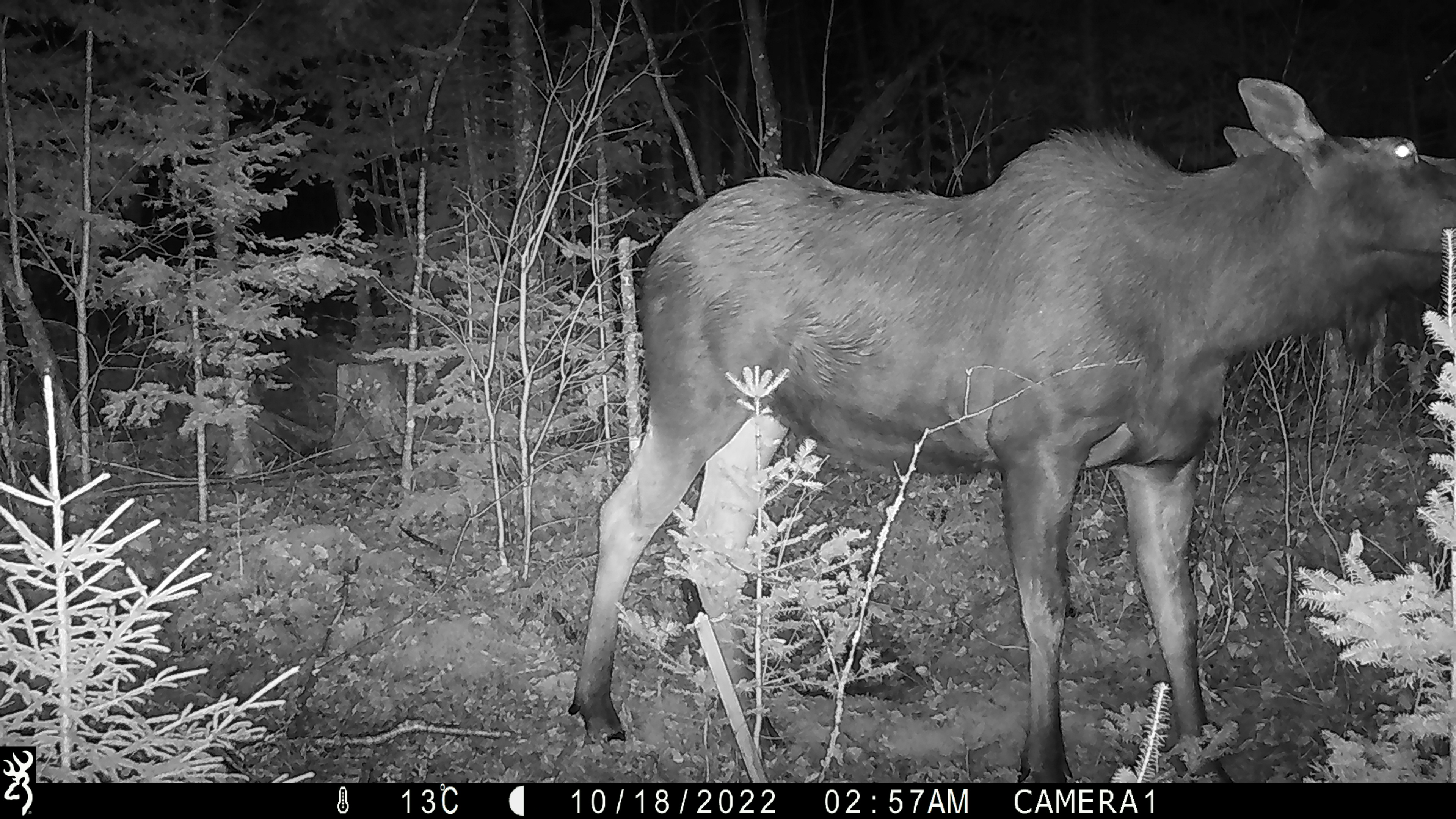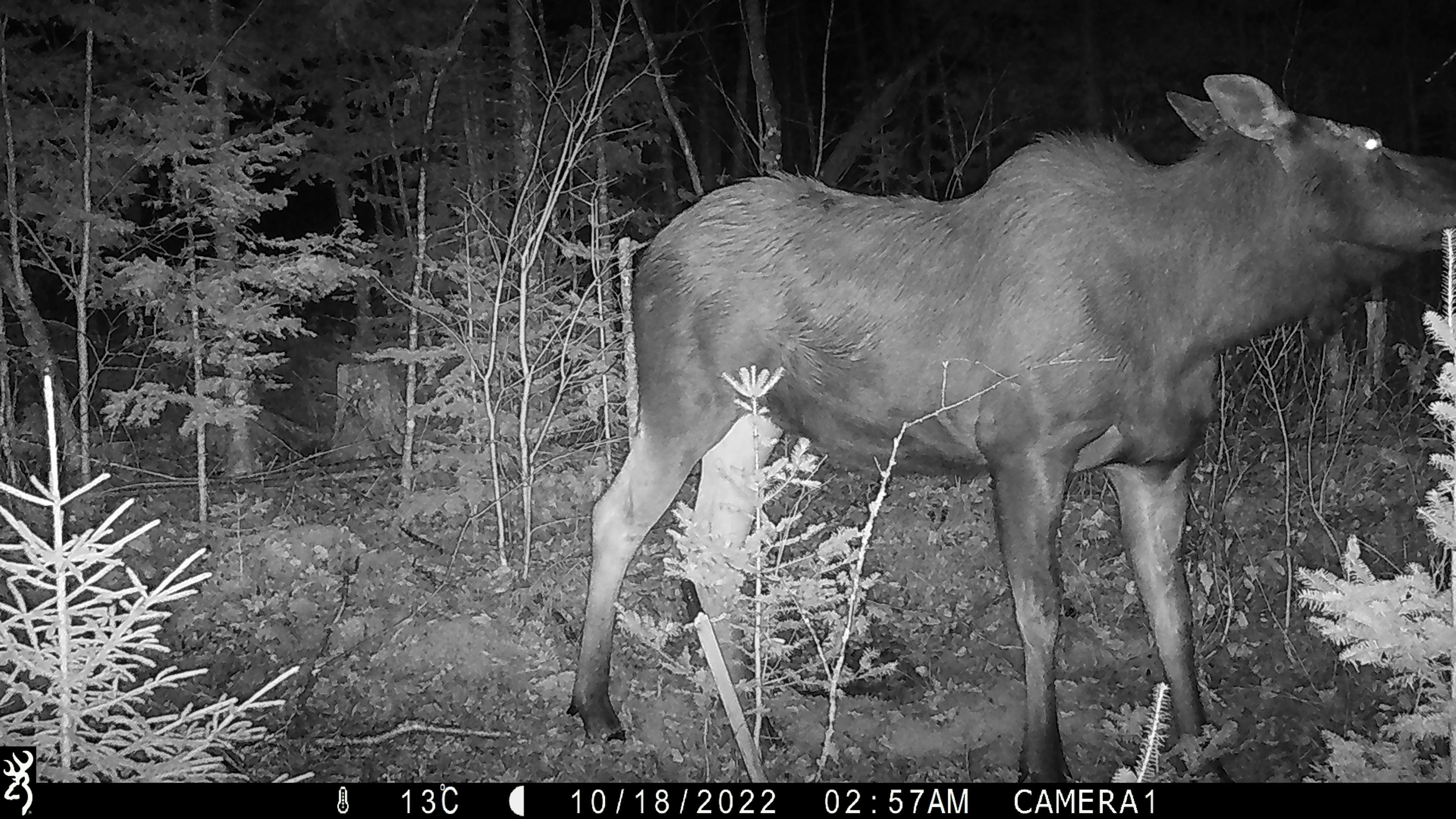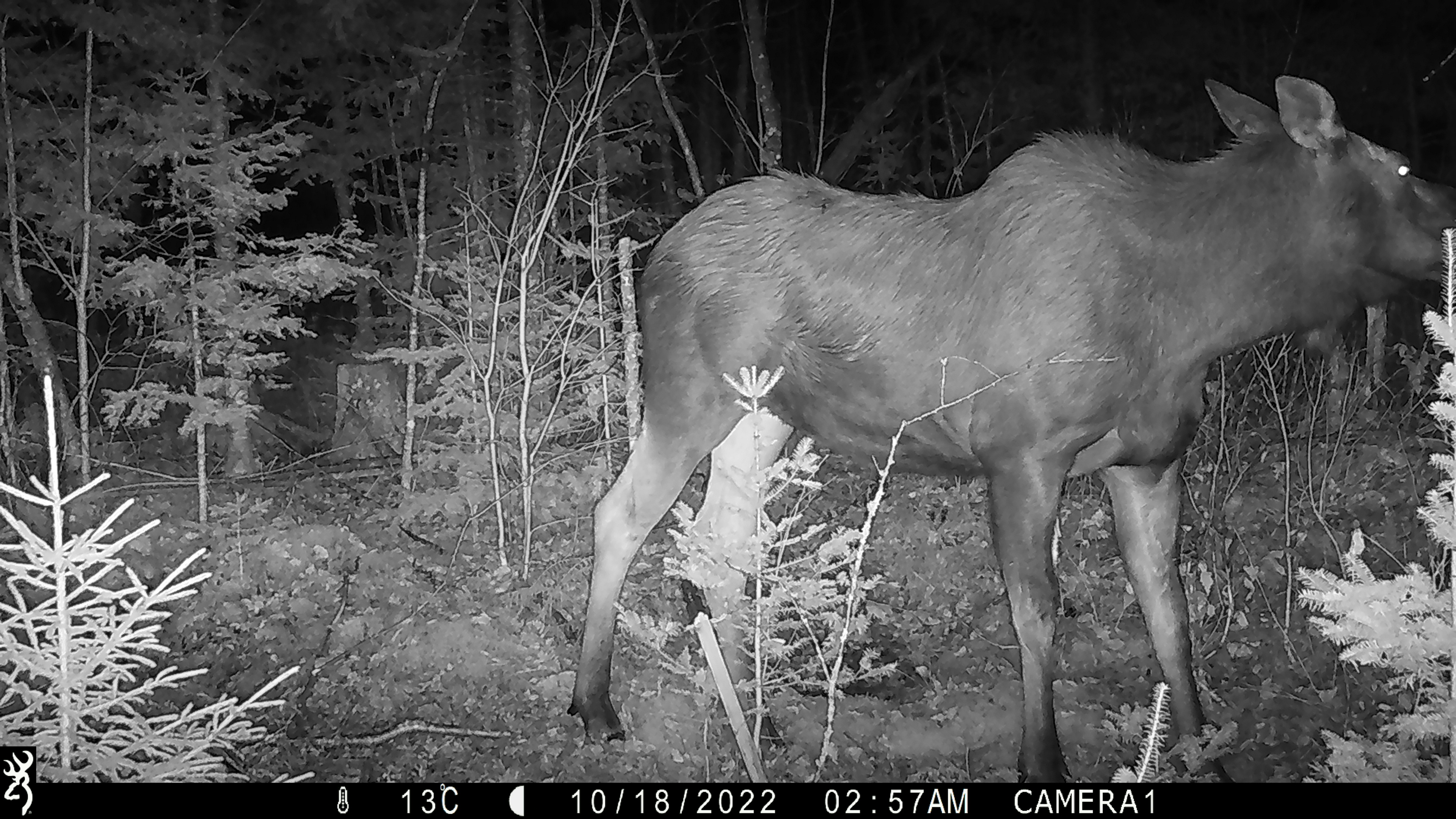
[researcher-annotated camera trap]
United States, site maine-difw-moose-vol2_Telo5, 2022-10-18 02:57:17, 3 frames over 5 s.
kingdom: Animalia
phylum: Chordata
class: Mammalia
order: Artiodactyla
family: Cervidae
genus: Alces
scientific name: Alces alces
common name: moose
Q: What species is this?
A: Moose (Alces alces).